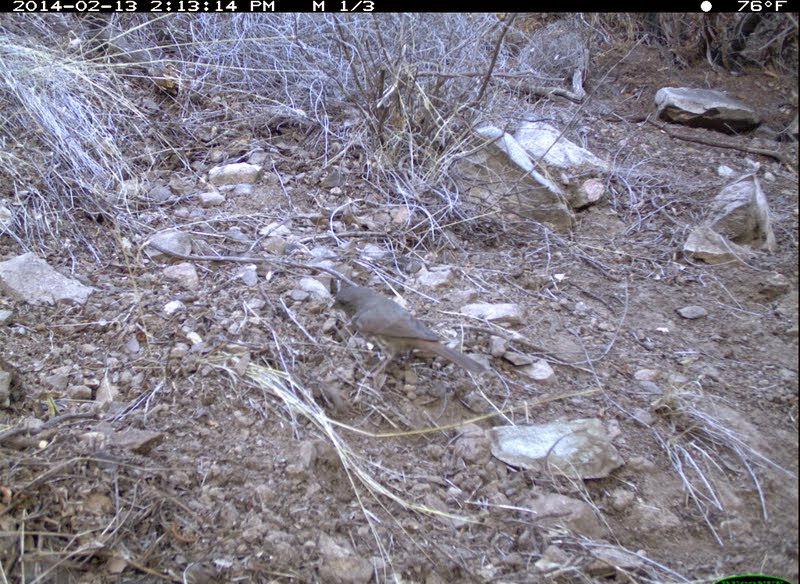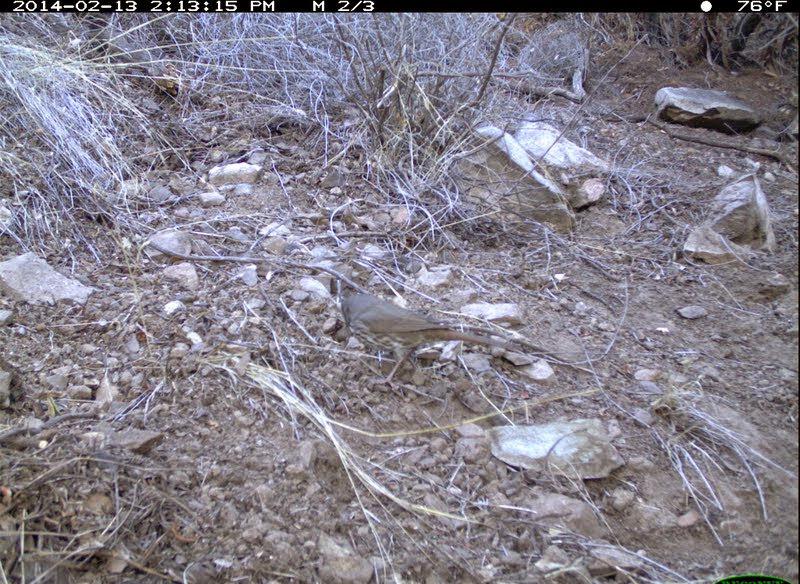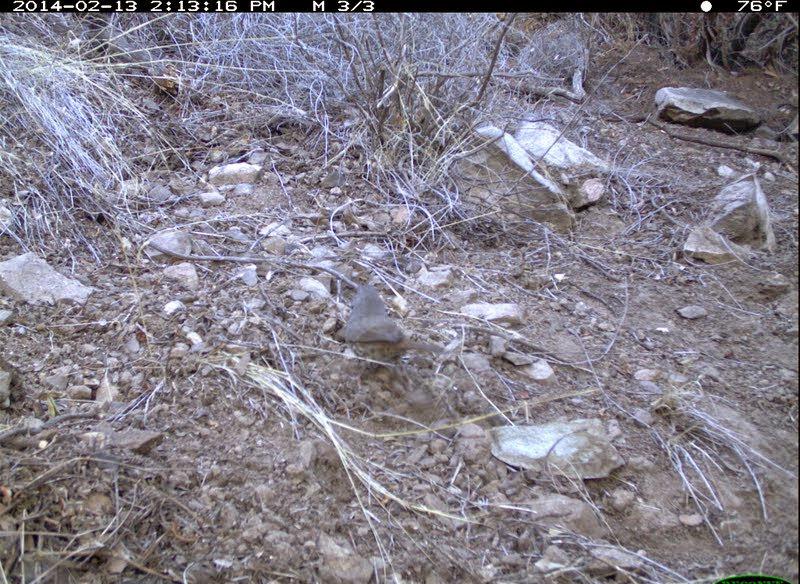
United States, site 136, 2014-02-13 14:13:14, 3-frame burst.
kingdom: Animalia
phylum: Chordata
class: Aves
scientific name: Aves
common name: bird